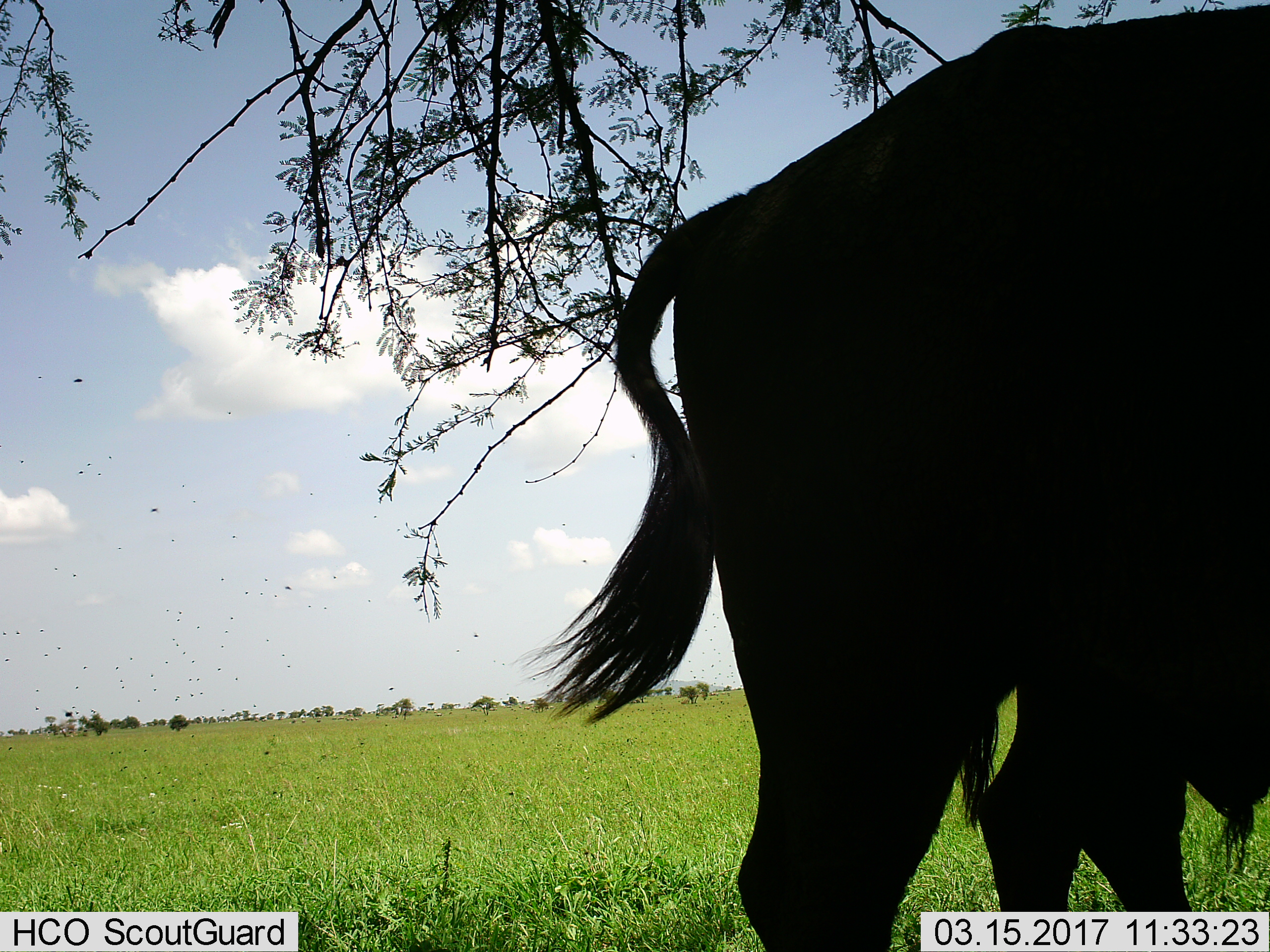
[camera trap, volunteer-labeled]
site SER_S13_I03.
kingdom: Animalia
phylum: Chordata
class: Mammalia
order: Artiodactyla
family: Bovidae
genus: Connochaetes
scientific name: Connochaetes taurinus taurinus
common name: blue wildebeest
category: wildebeestblue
Wildebeestblue (blue wildebeest) (Connochaetes taurinus taurinus), count 1. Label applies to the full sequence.